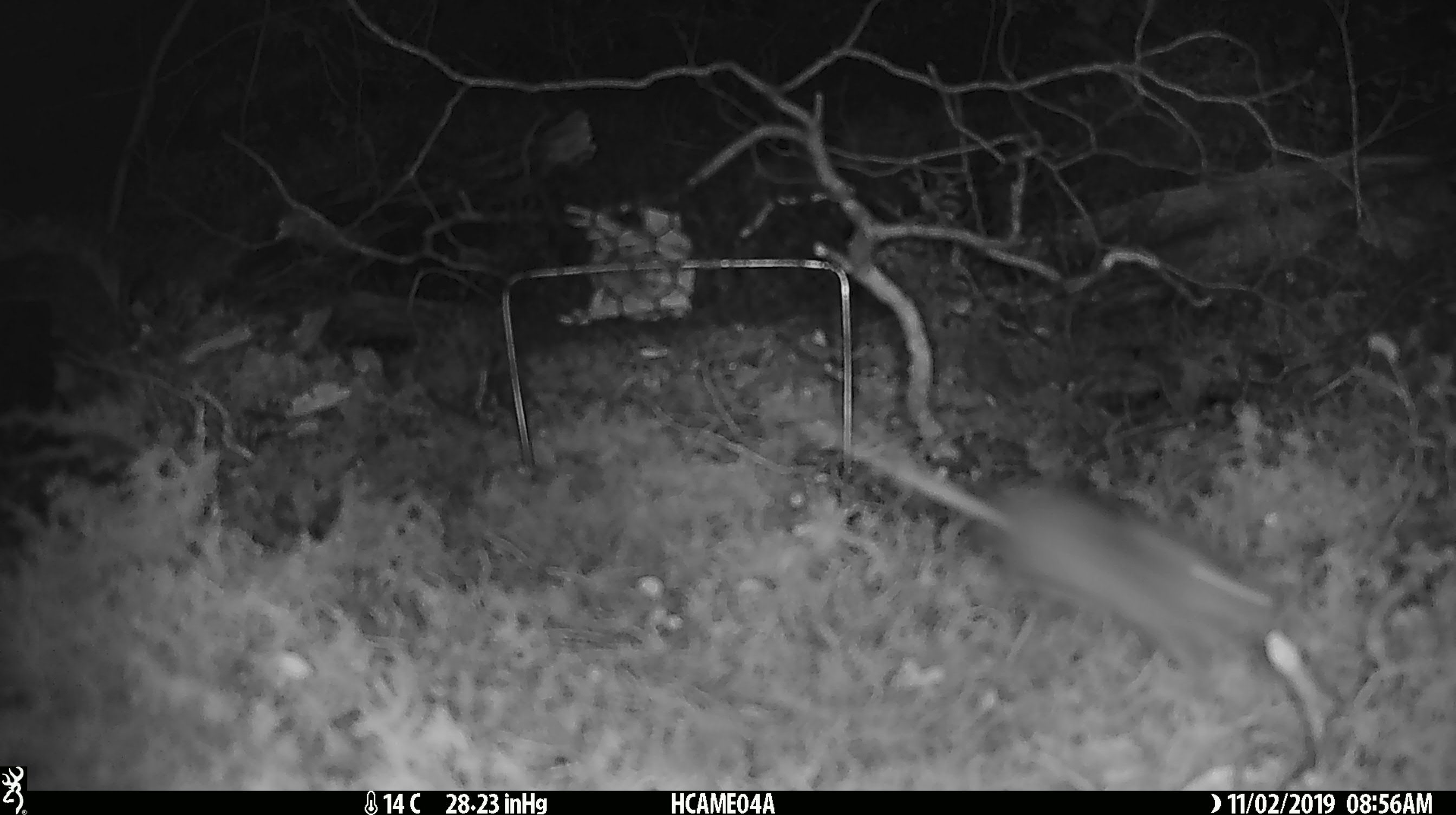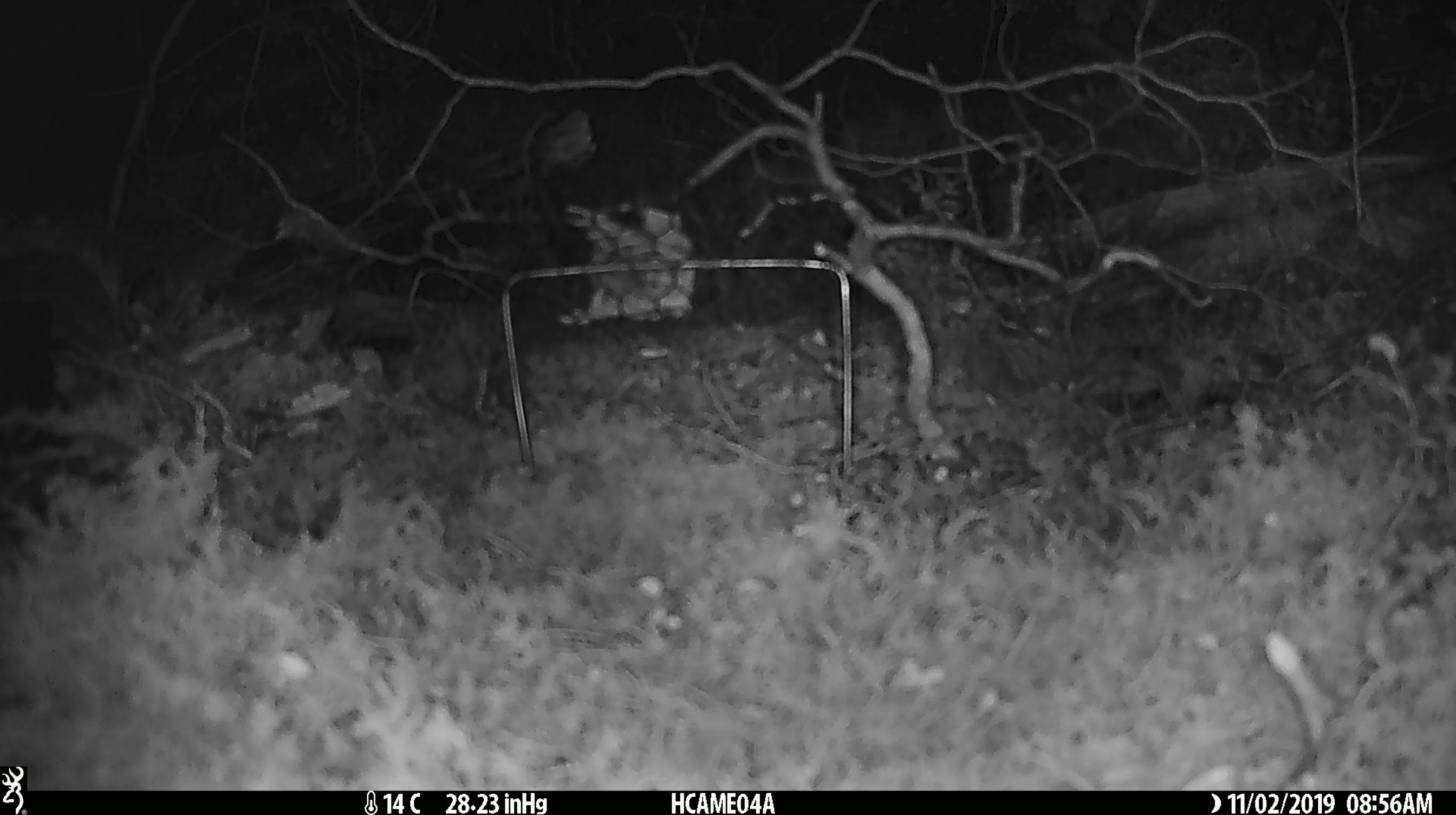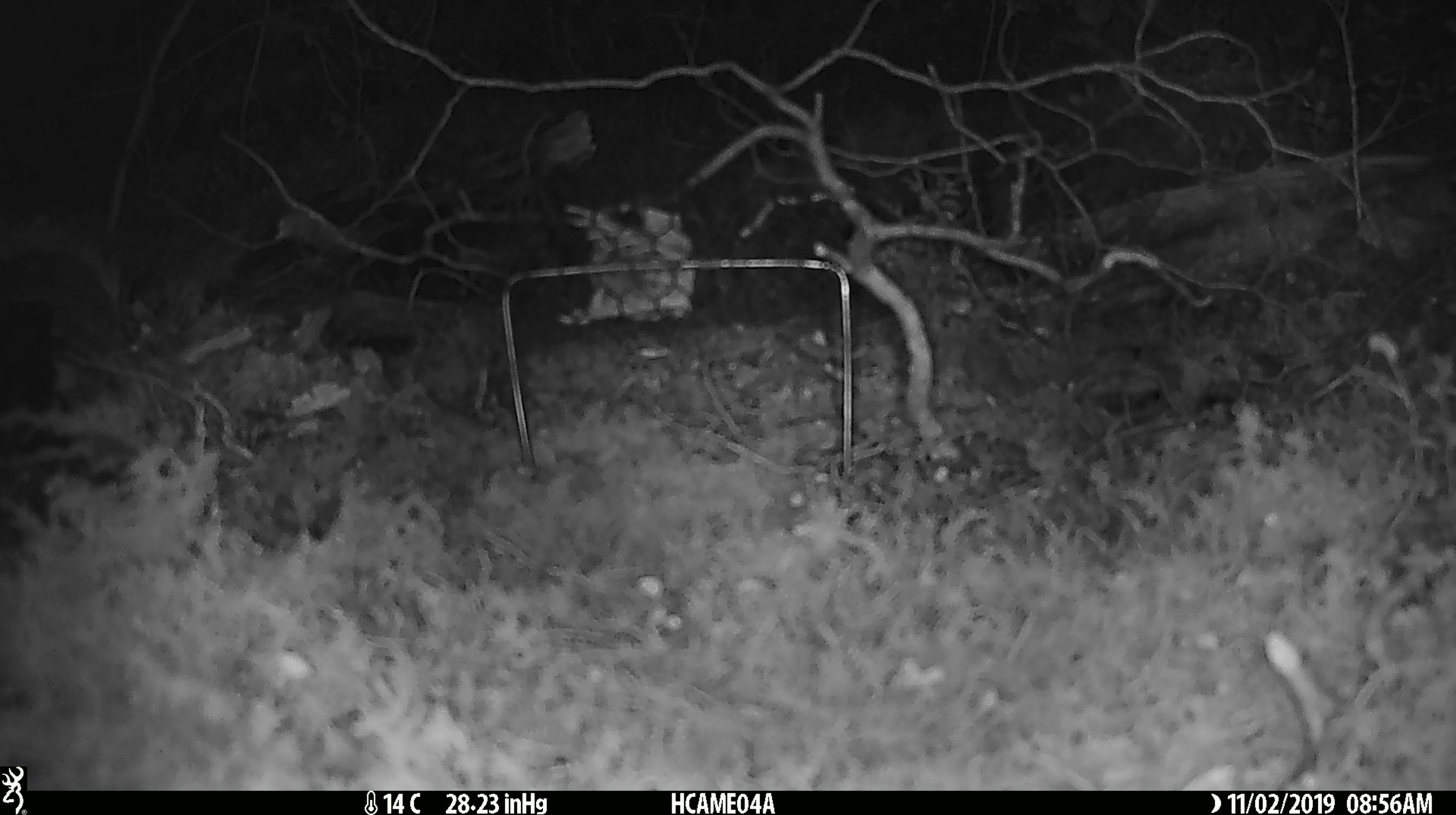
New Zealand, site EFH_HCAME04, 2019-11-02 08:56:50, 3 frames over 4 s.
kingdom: Animalia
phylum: Chordata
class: Mammalia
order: Rodentia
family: Muridae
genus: Mus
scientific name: Mus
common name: mouse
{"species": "mouse (Mus)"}